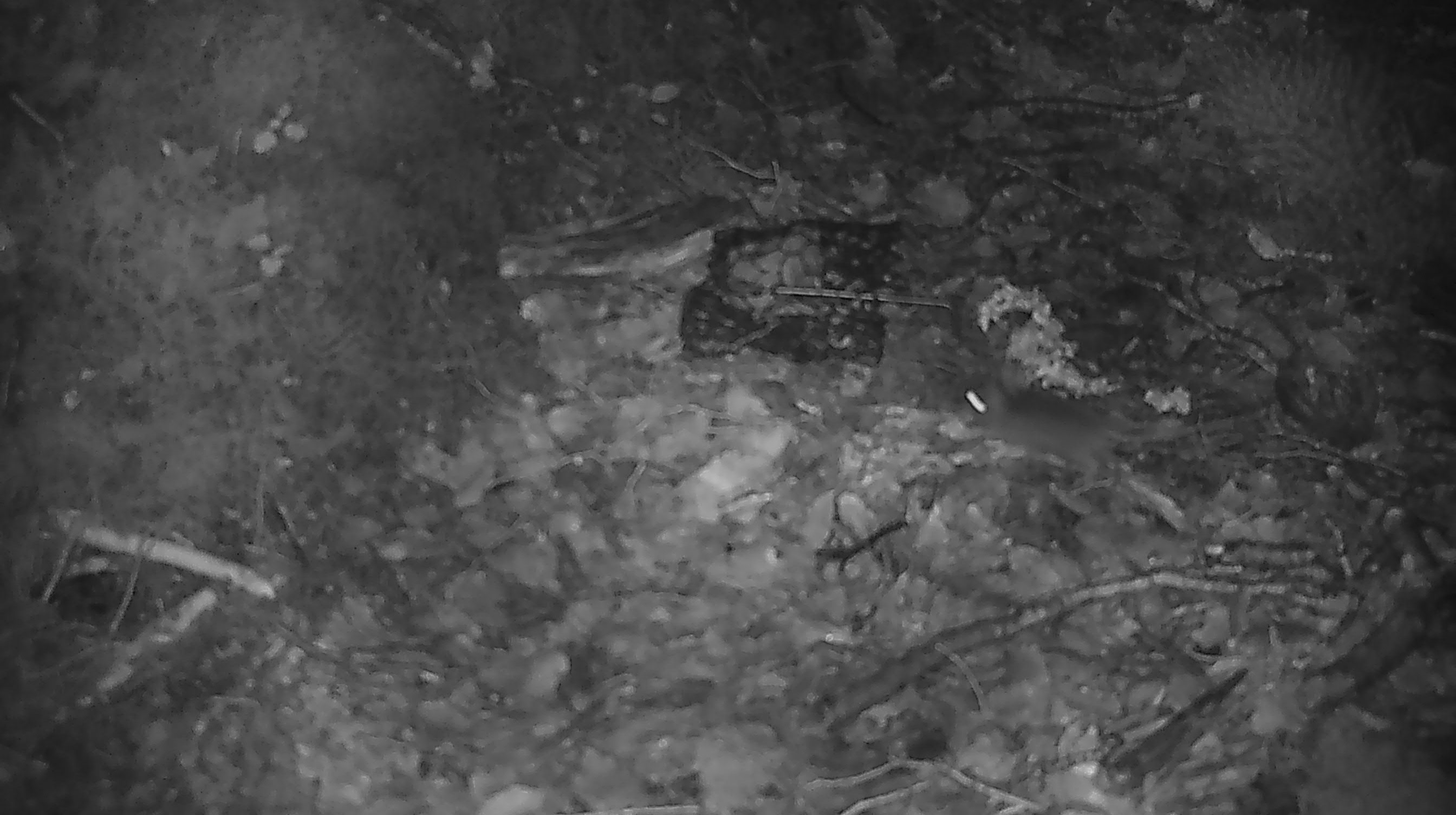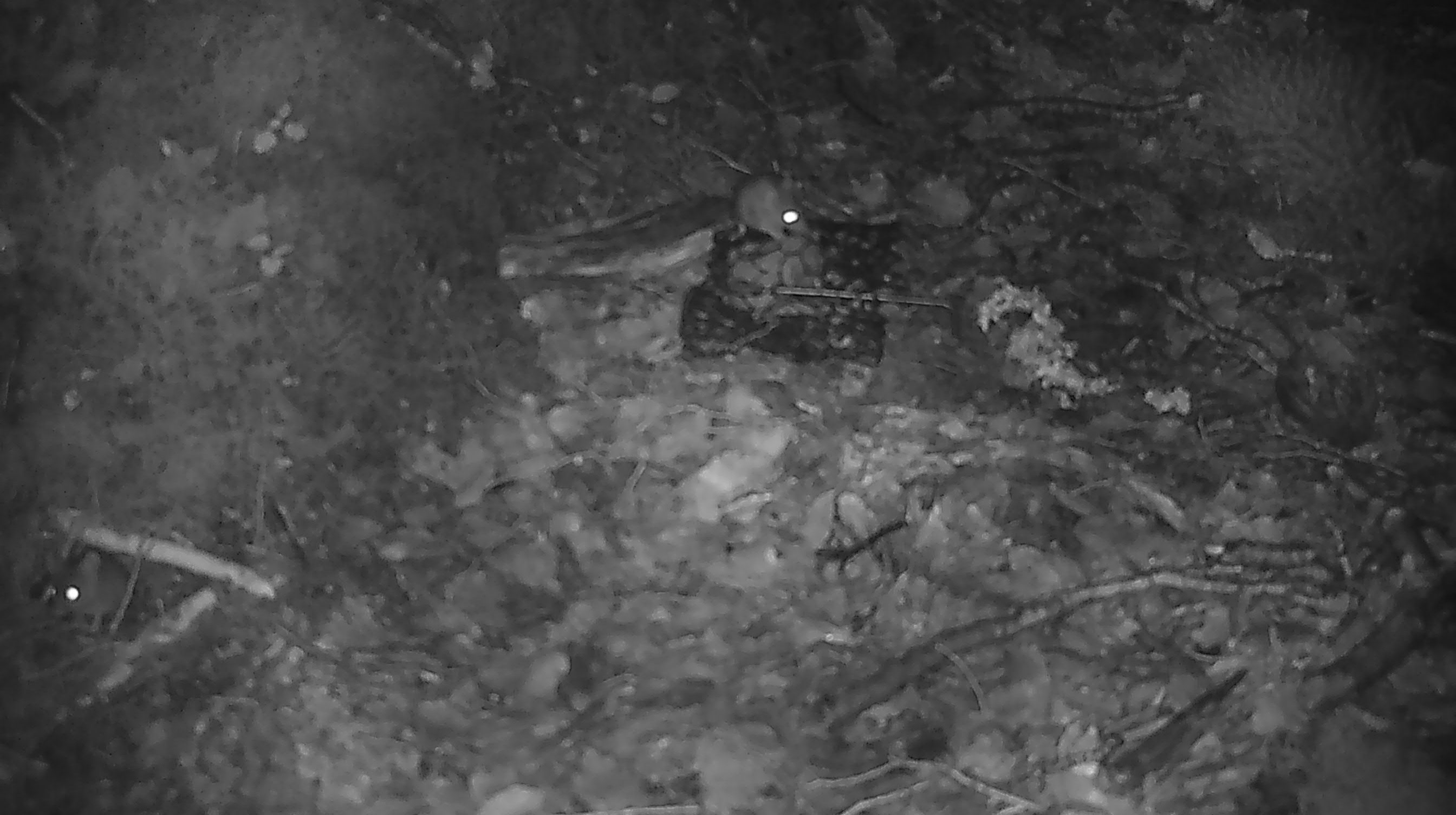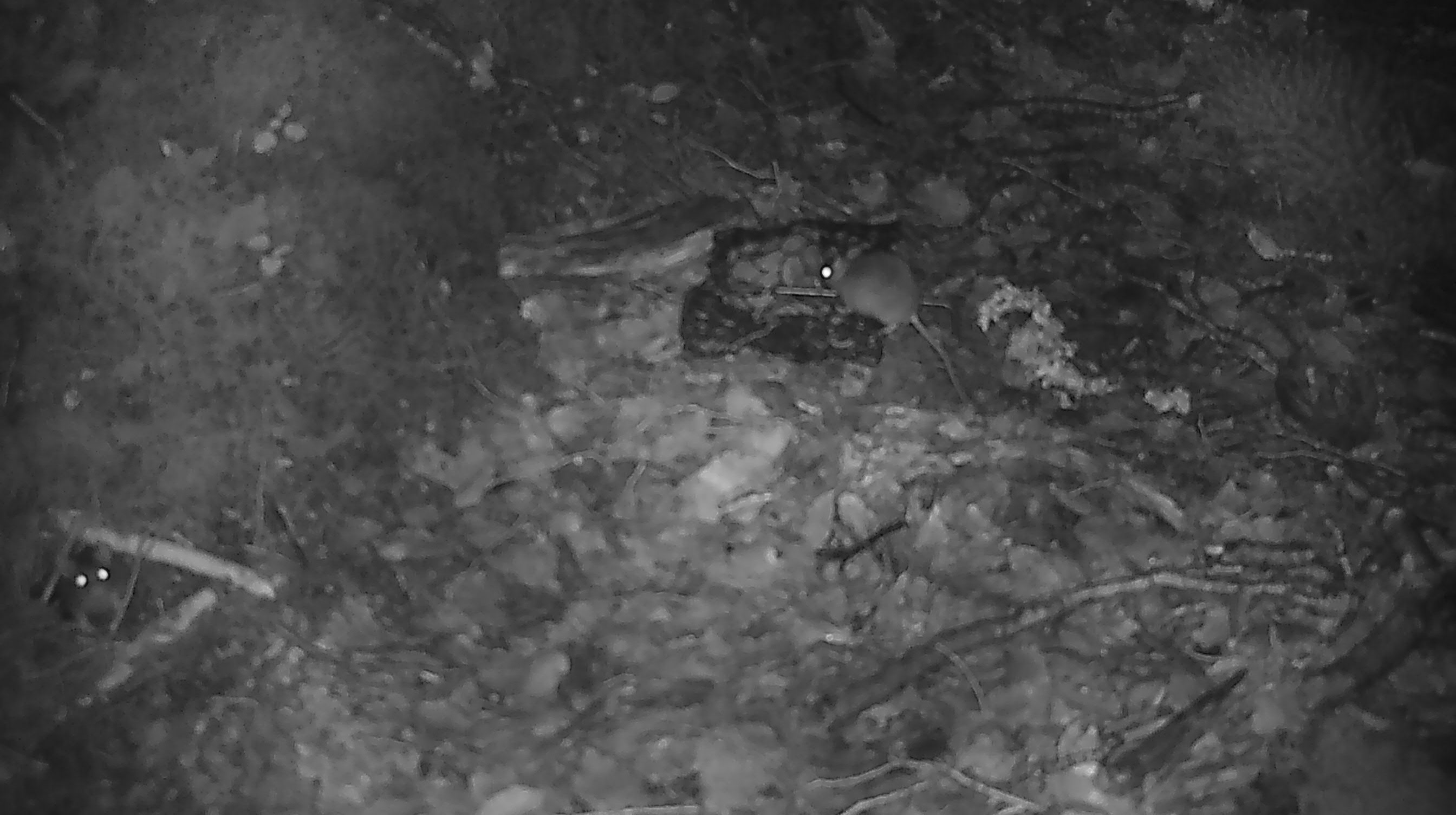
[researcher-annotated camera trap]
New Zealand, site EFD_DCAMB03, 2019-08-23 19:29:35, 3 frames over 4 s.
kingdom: Animalia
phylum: Chordata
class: Mammalia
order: Rodentia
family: Muridae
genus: Mus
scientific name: Mus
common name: mouse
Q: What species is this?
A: Mouse (Mus).